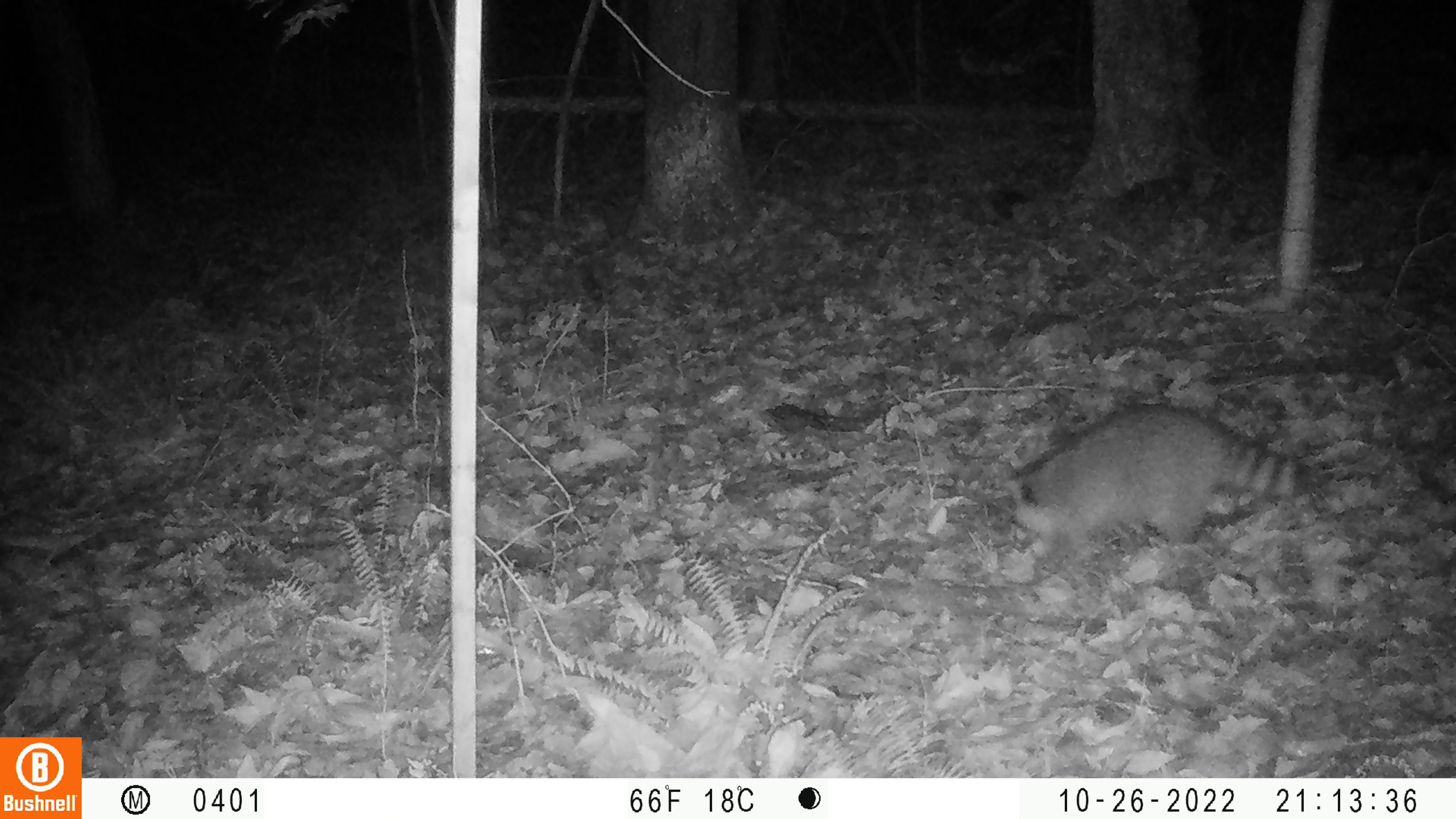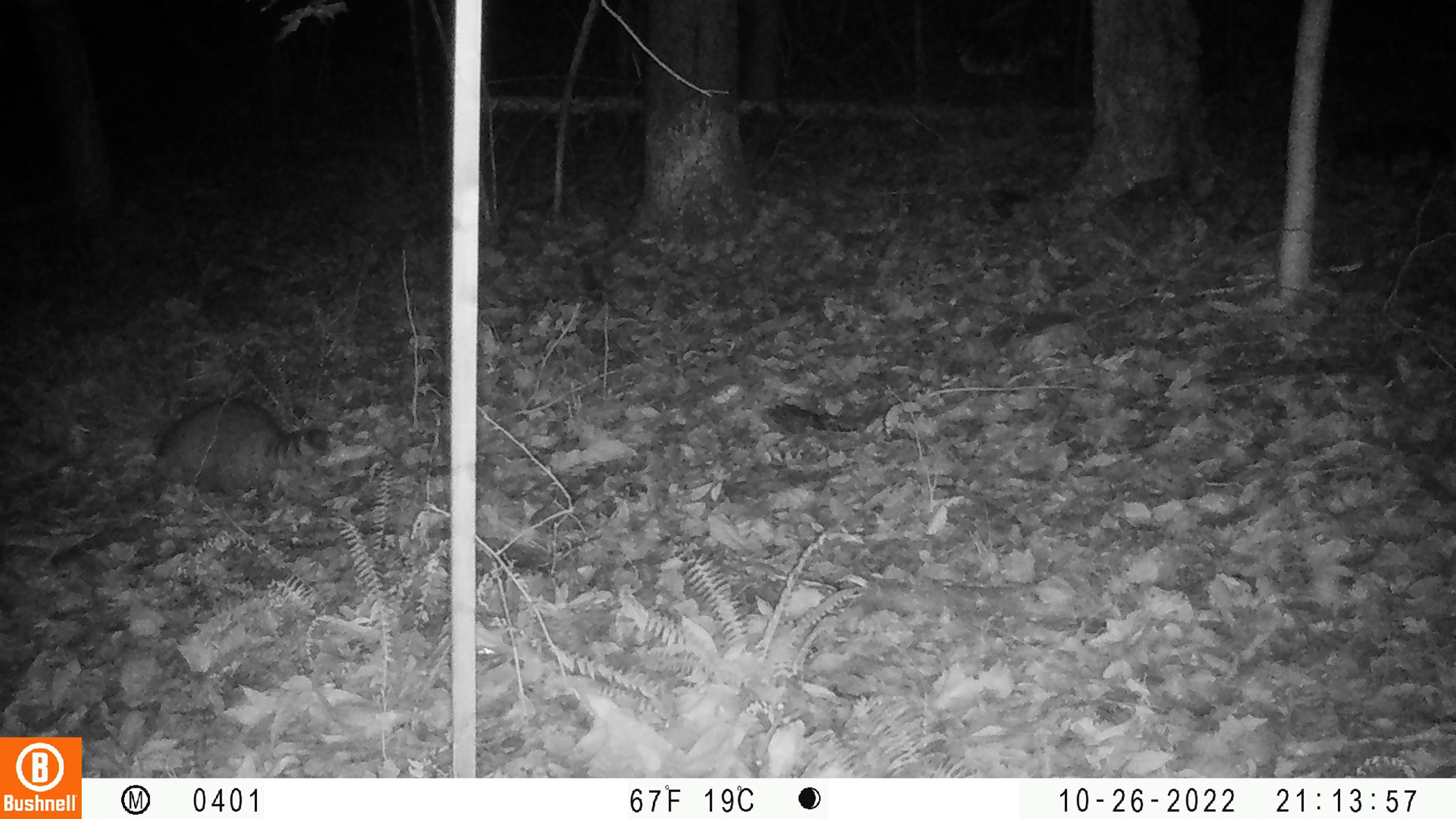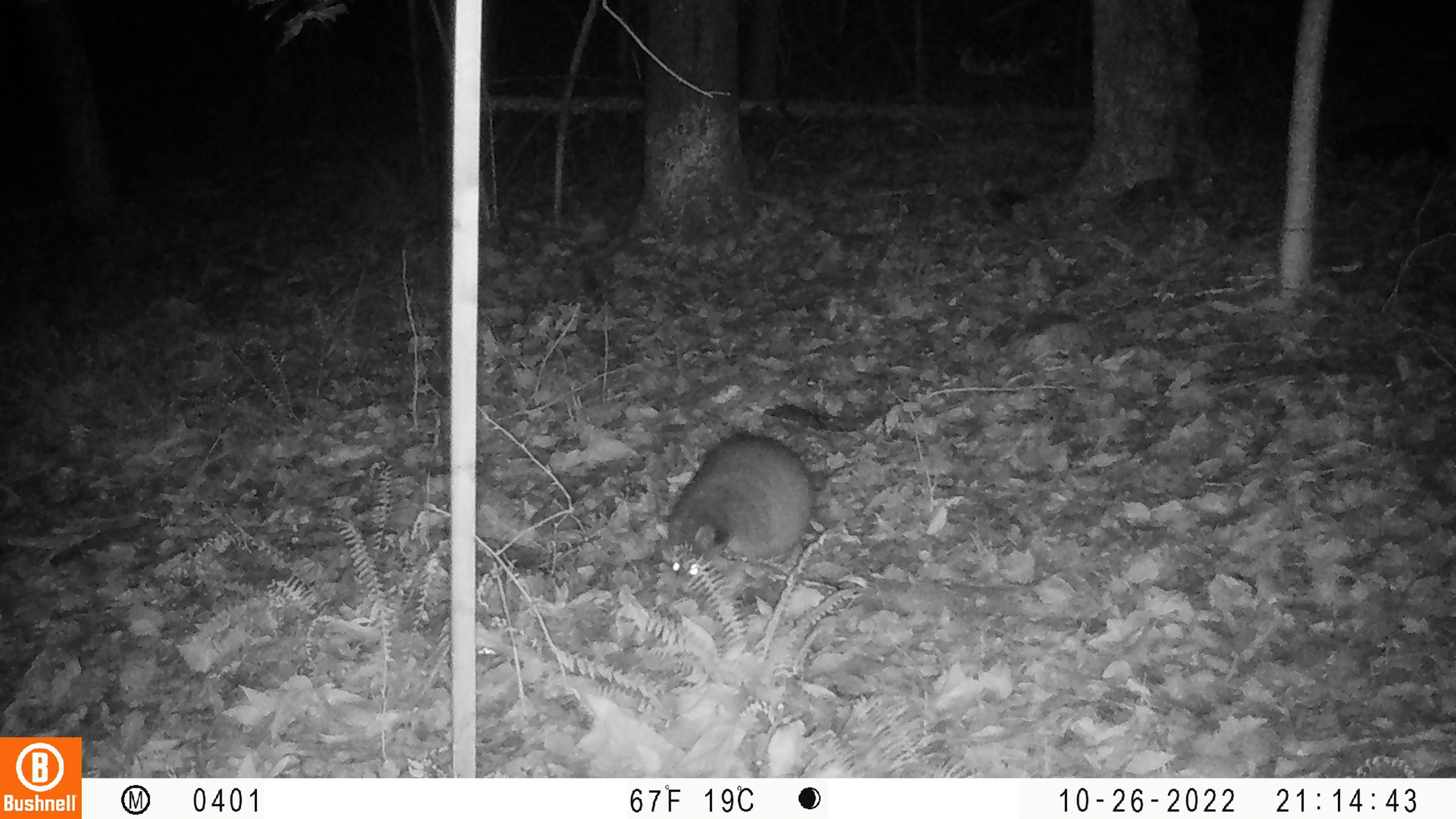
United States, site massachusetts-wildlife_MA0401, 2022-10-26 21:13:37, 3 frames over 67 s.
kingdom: Animalia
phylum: Chordata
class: Mammalia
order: Carnivora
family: Procyonidae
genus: Procyon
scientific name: Procyon lotor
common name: raccoon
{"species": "raccoon (Procyon lotor)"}